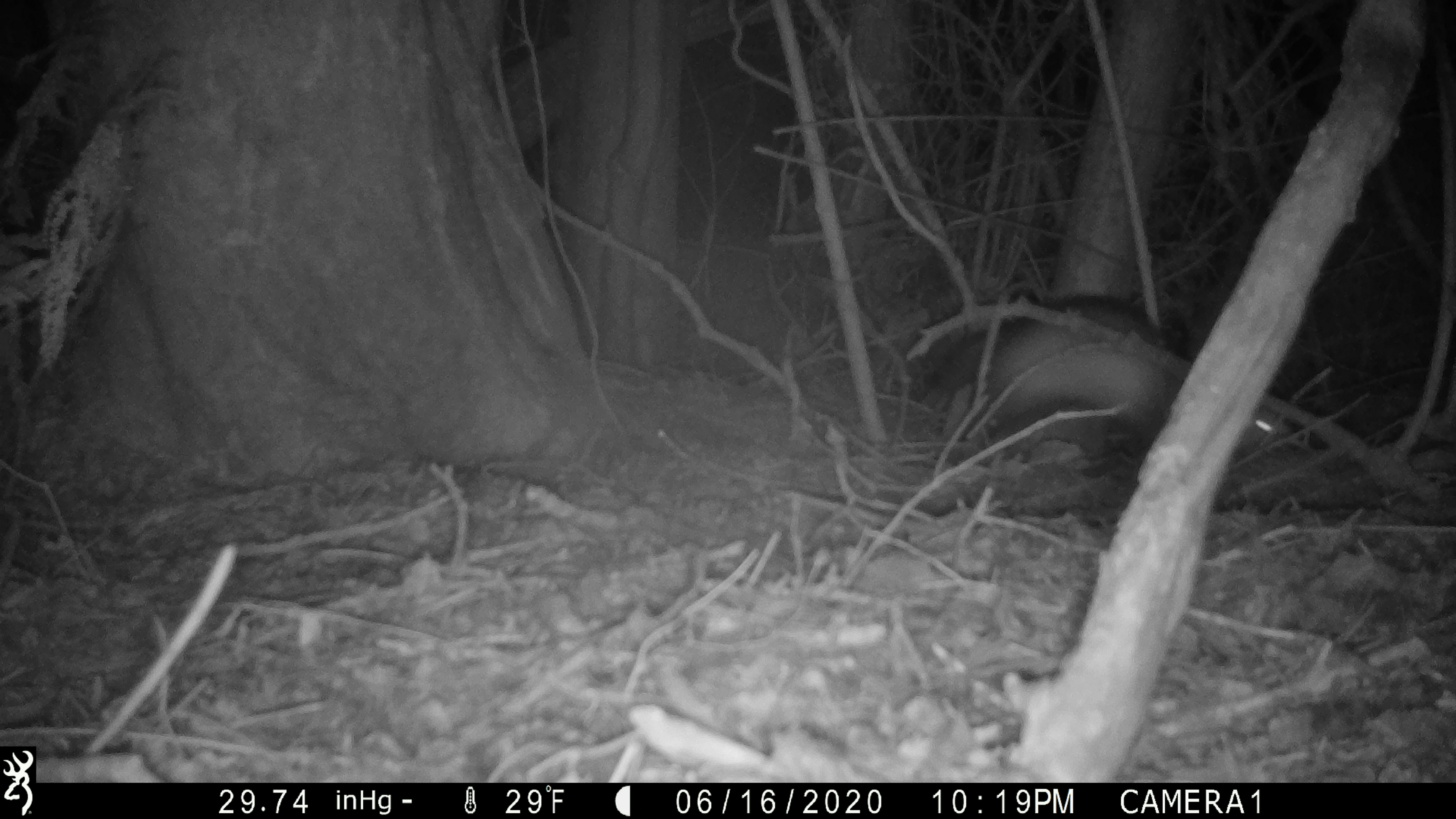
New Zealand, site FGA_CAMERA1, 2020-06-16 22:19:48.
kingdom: Animalia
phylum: Chordata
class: Mammalia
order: Carnivora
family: Mustelidae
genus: Mustela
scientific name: Mustela furo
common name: ferret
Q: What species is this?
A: Ferret (Mustela furo).